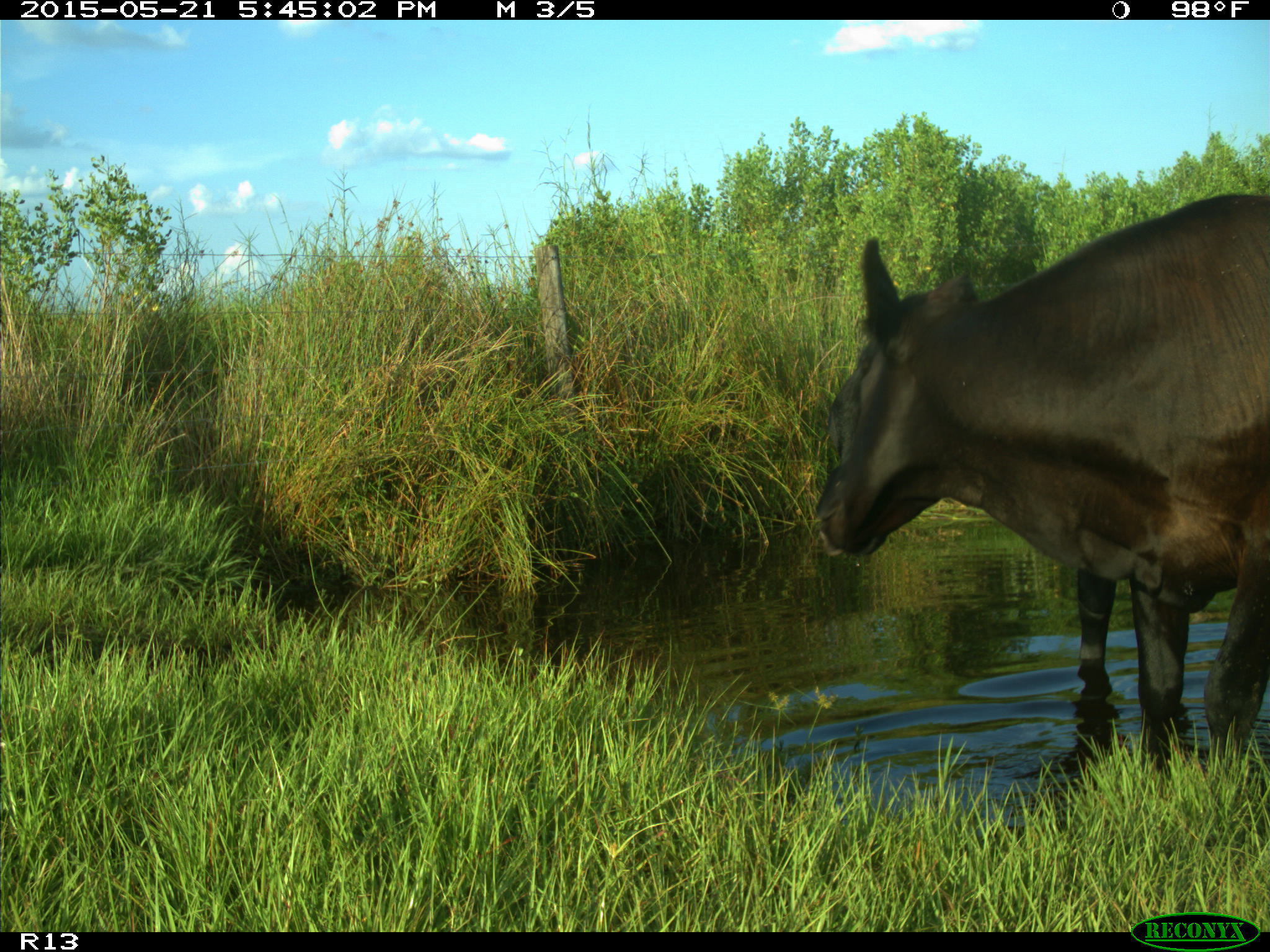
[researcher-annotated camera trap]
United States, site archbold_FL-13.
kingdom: Animalia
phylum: Chordata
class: Mammalia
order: Artiodactyla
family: Bovidae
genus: Bos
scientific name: Bos taurus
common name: domestic cow